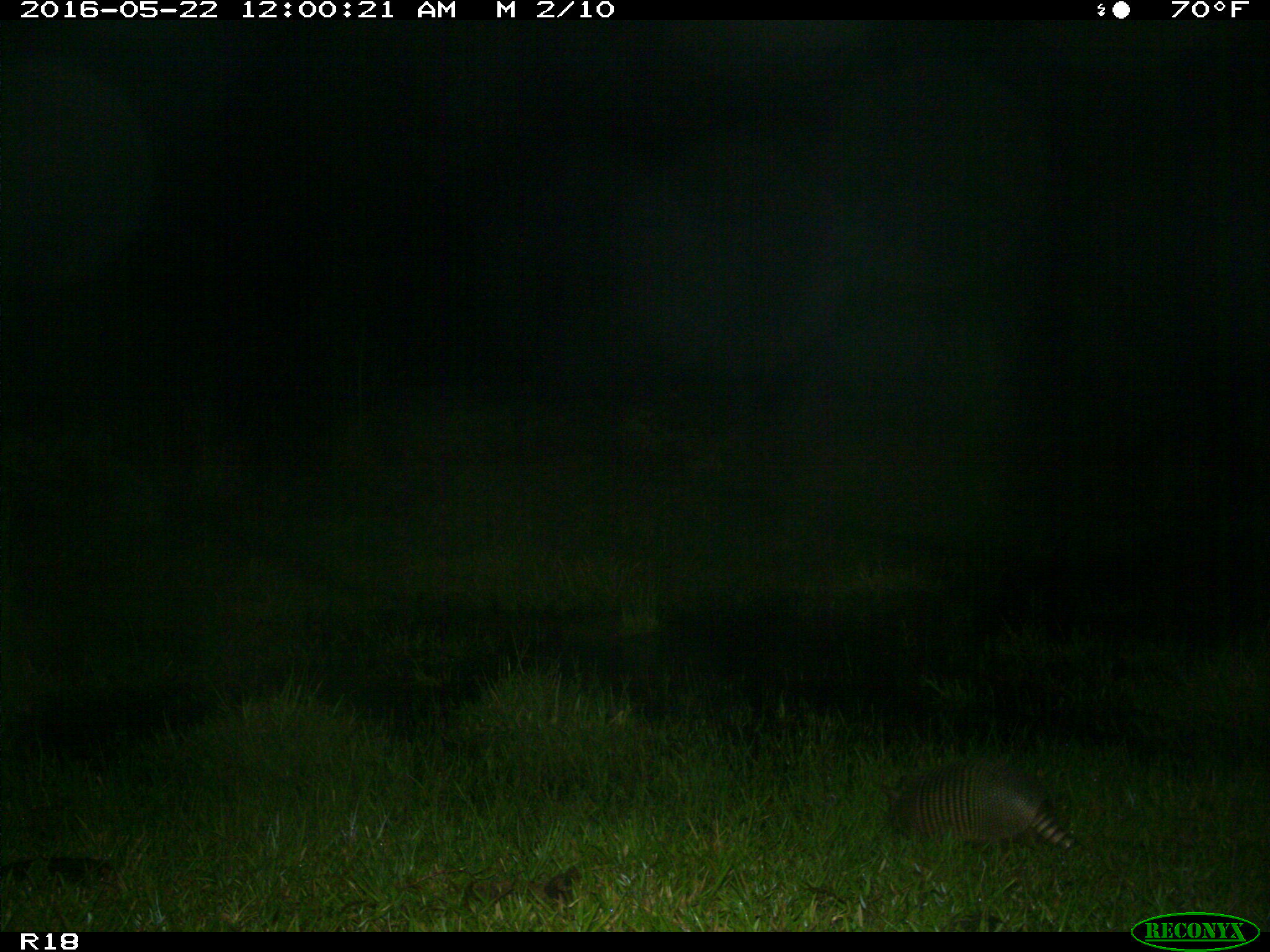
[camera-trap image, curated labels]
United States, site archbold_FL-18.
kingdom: Animalia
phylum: Chordata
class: Mammalia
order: Cingulata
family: Dasypodidae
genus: Dasypus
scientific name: Dasypus novemcinctus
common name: nine-banded armadillo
Dasypus novemcinctus (nine-banded armadillo).